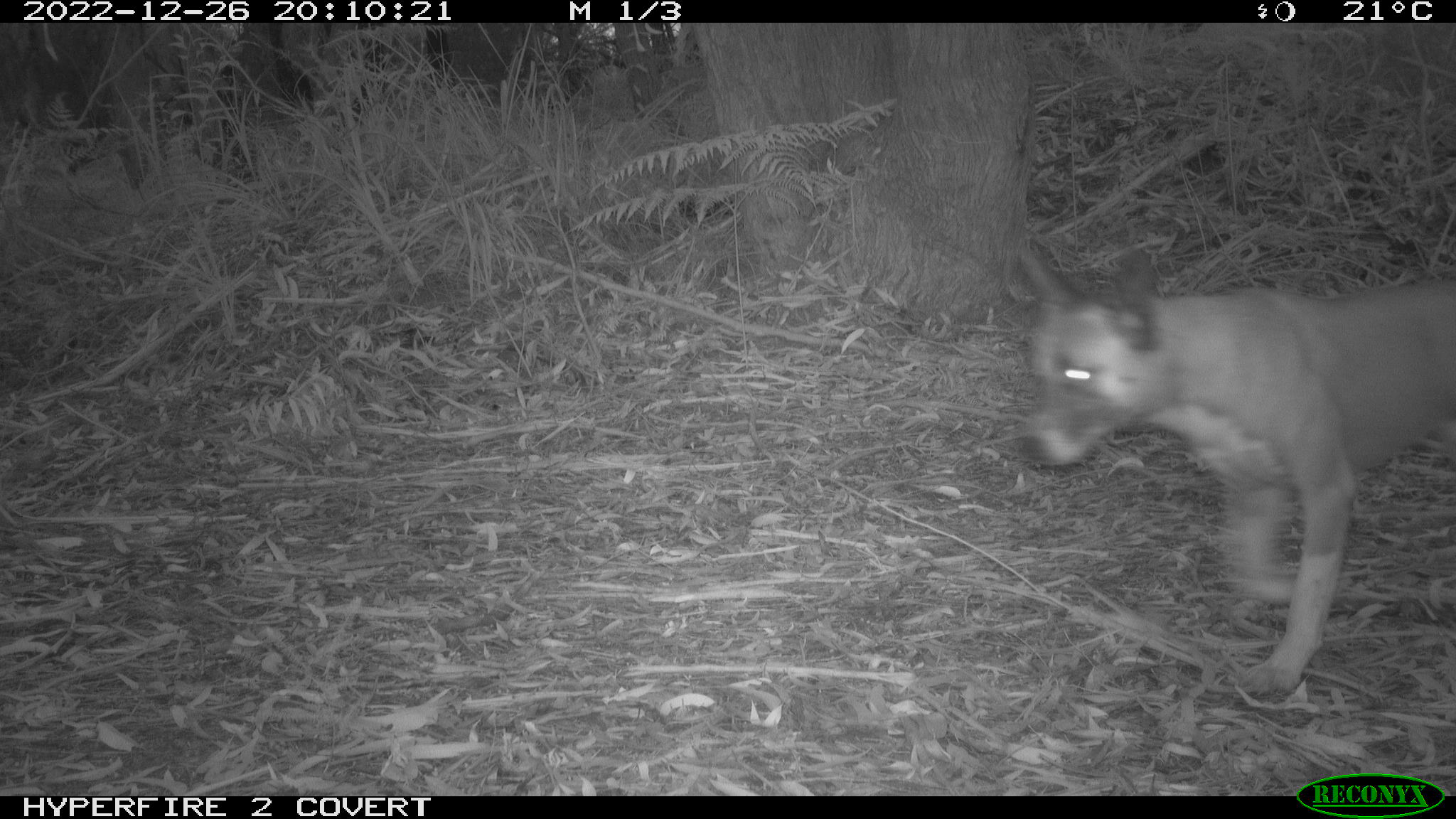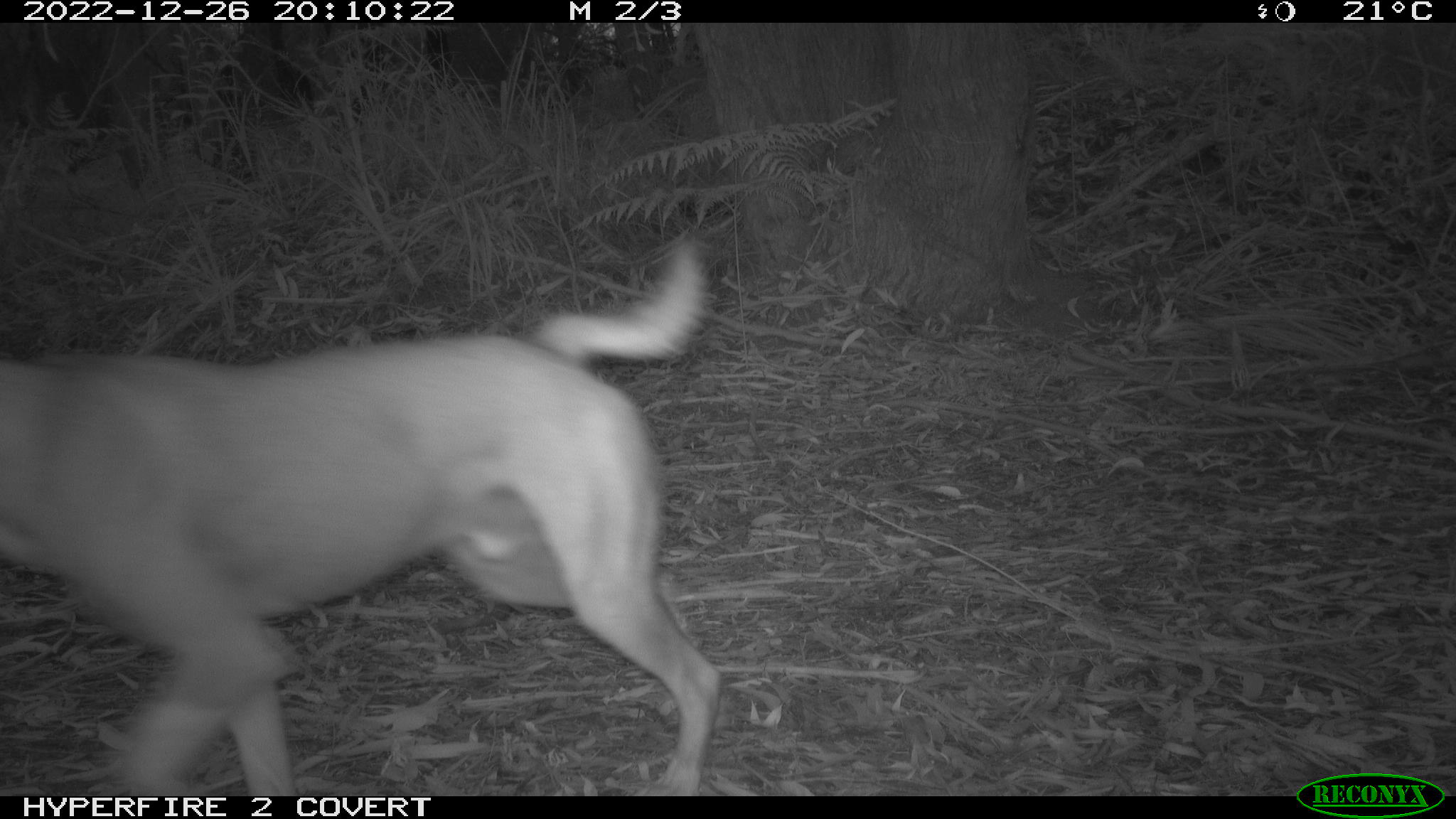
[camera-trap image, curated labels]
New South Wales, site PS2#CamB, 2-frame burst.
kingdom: Animalia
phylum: Chordata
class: Mammalia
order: Carnivora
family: Canidae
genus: Canis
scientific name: Canis familiaris dingo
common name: dingo